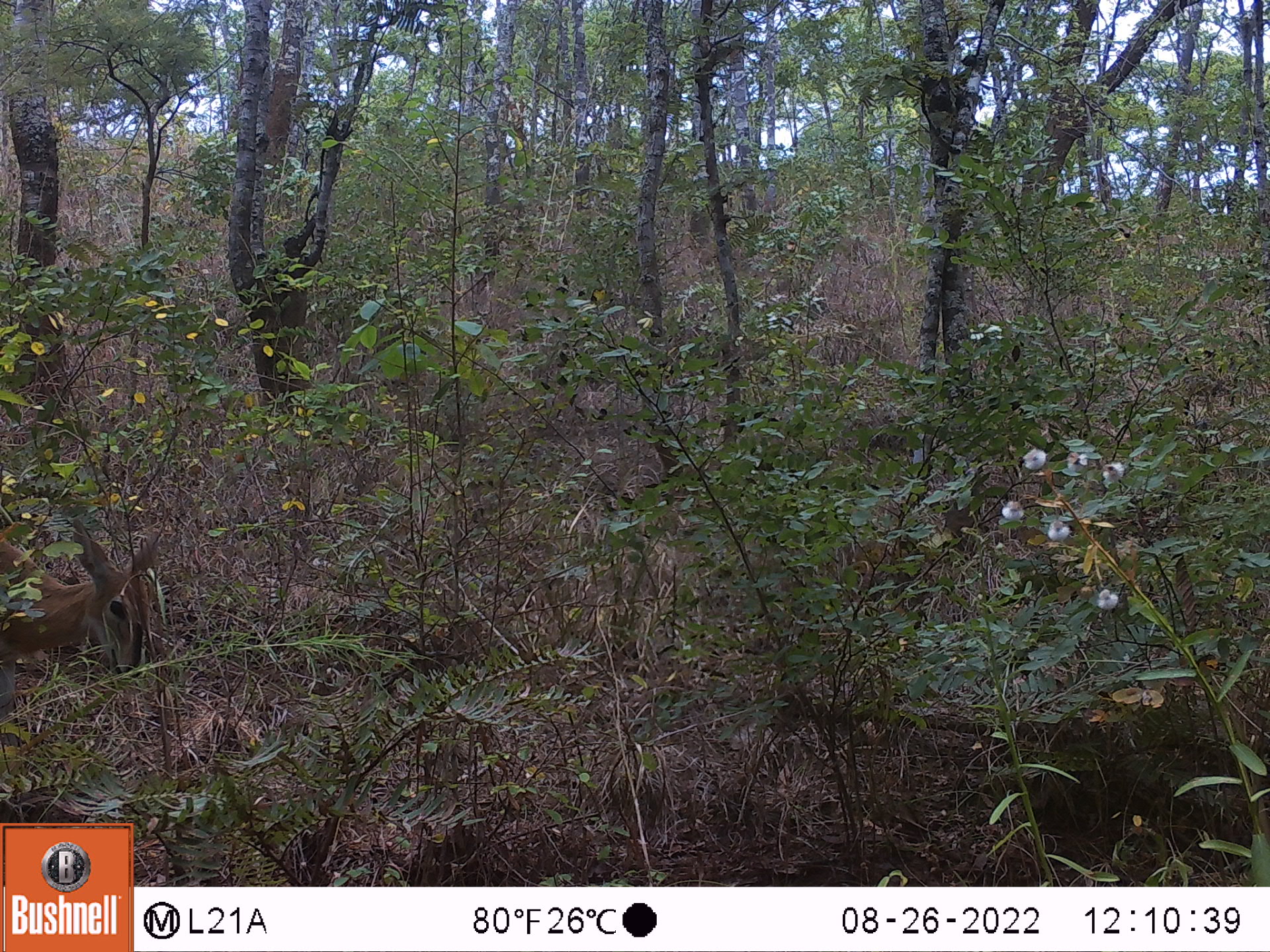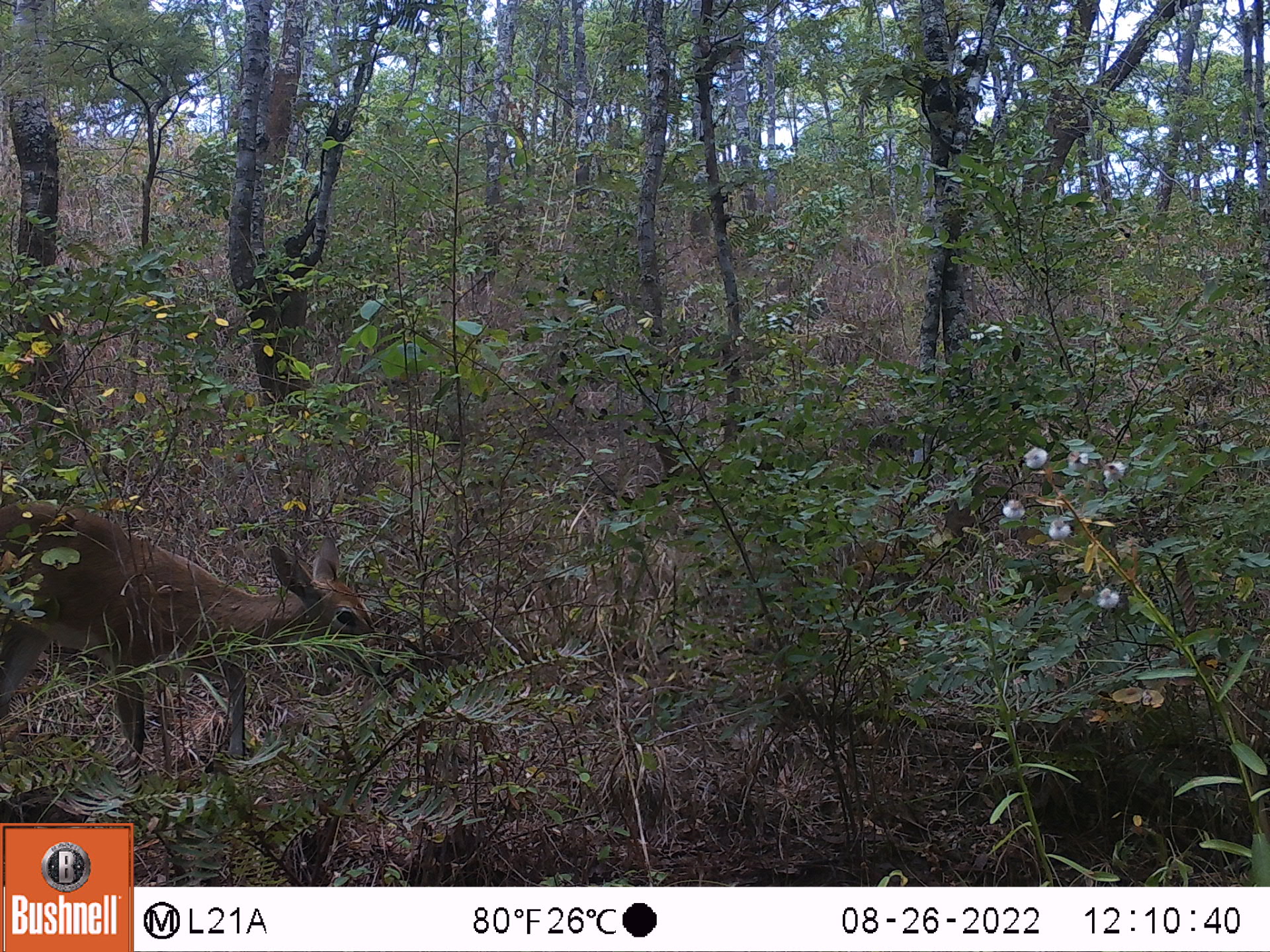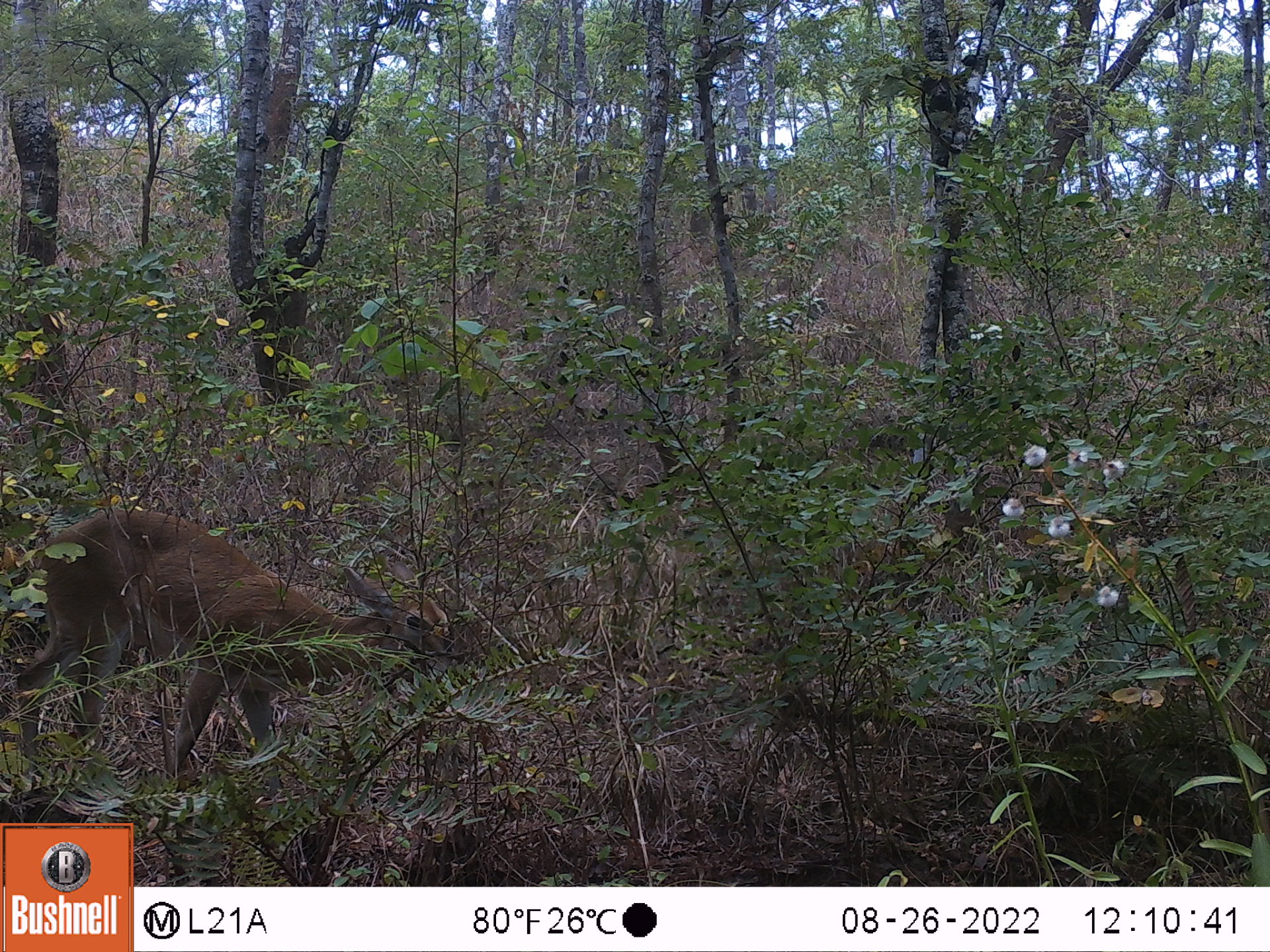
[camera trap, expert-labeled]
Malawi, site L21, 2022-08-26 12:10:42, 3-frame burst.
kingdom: Animalia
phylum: Chordata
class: Mammalia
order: Artiodactyla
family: Bovidae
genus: Sylvicapra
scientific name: Sylvicapra grimmia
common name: common duiker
Common duiker (Sylvicapra grimmia), count 1.